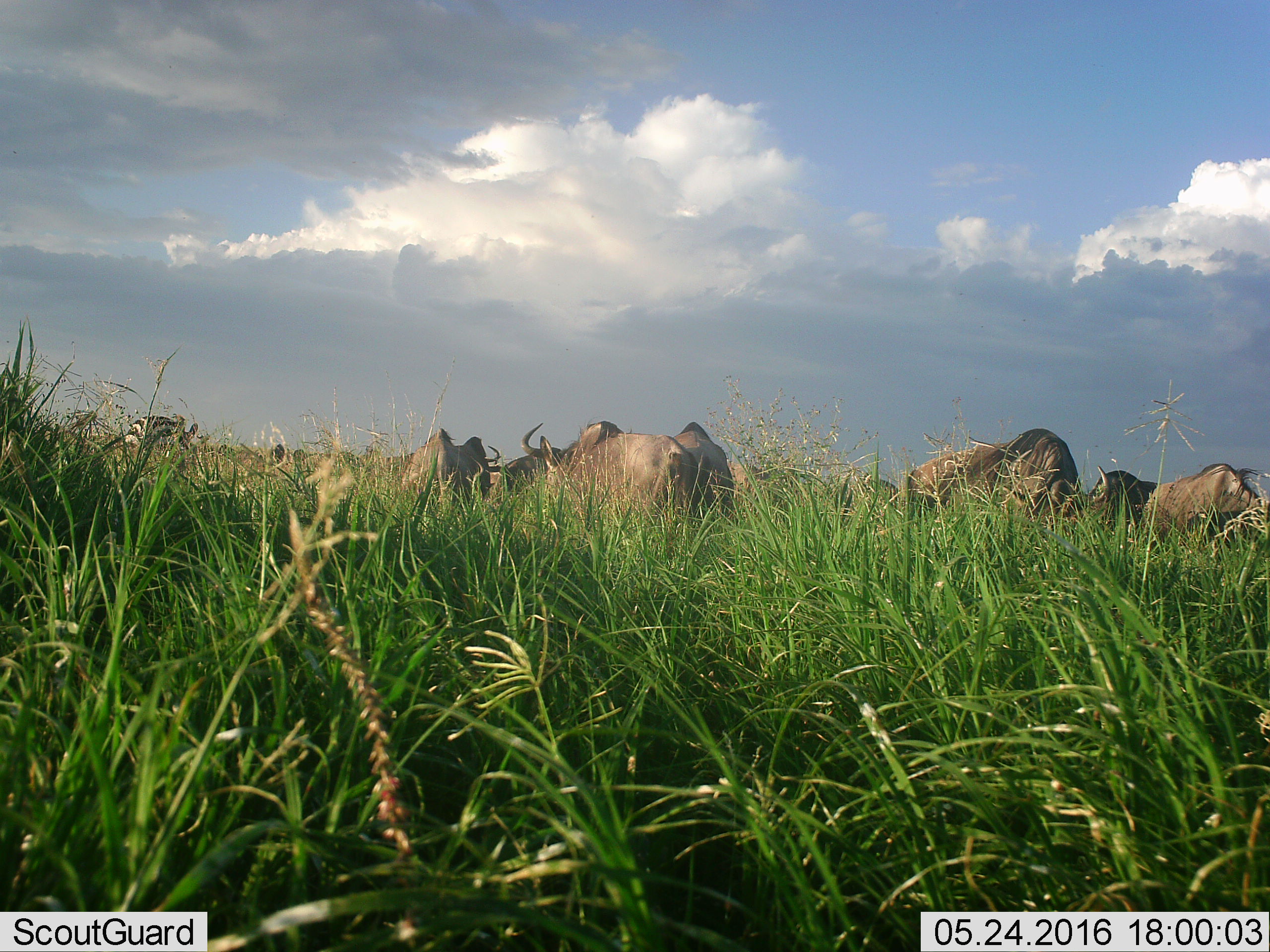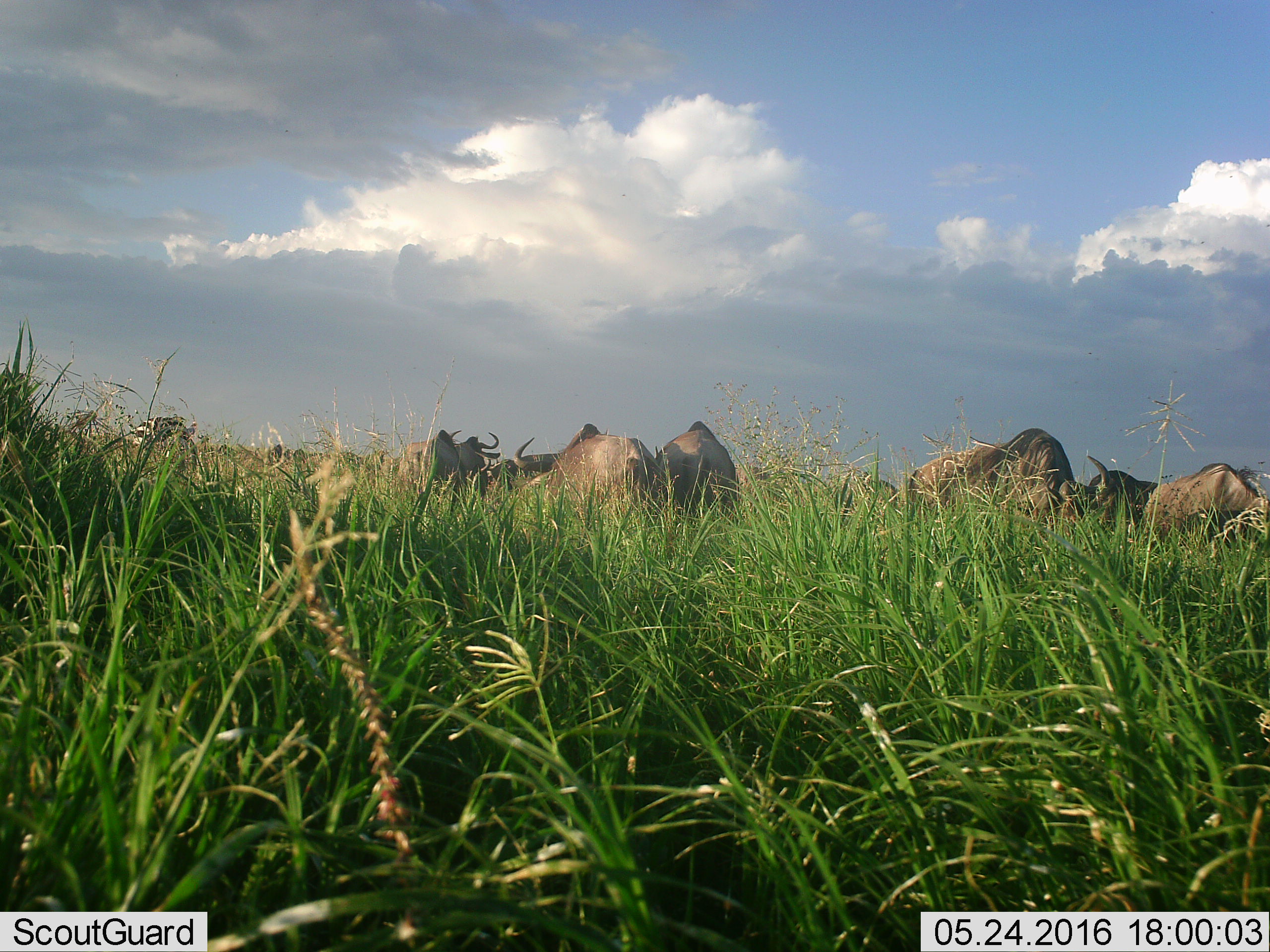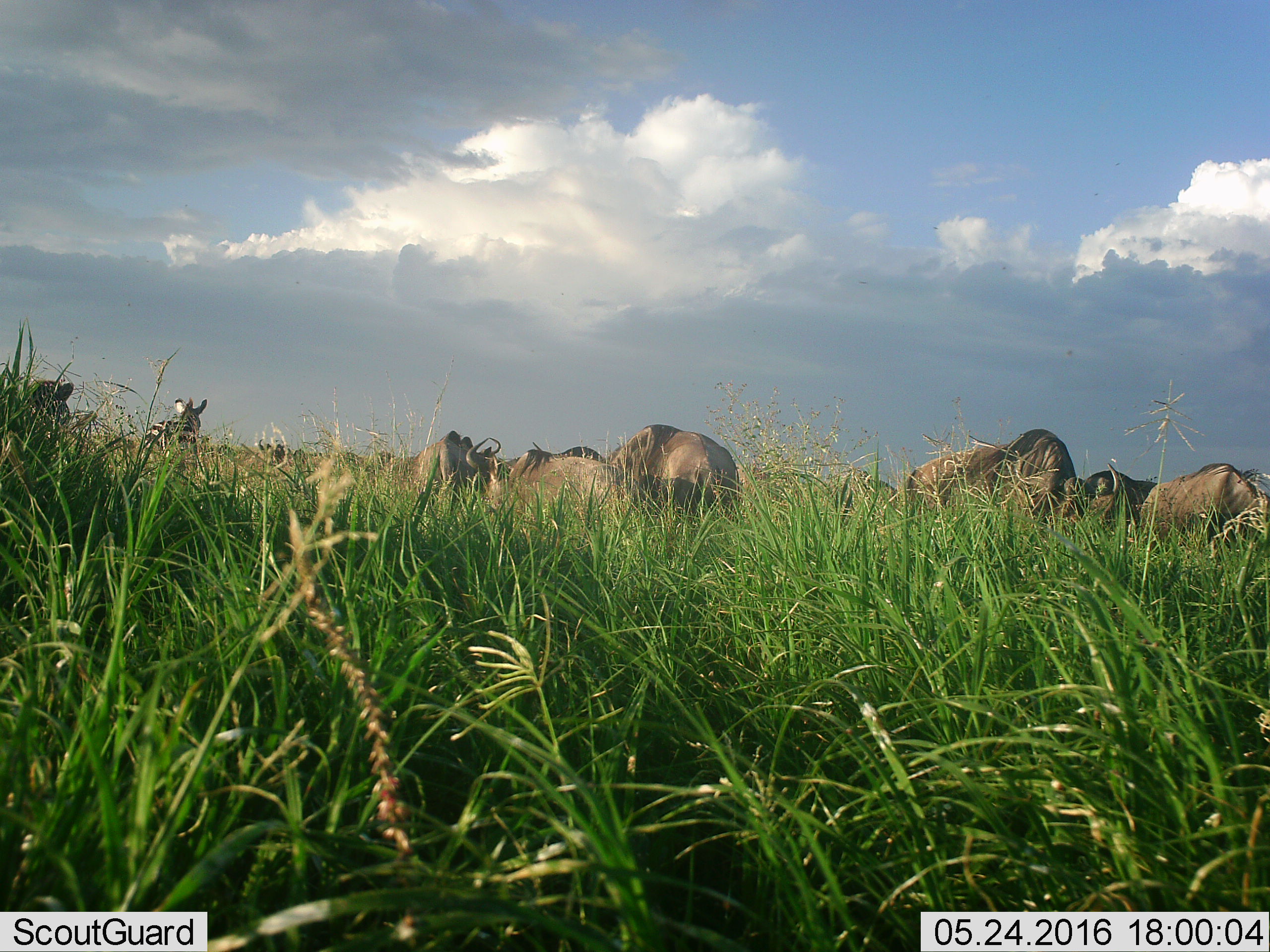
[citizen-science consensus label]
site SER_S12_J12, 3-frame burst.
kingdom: Animalia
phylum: Chordata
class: Mammalia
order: Artiodactyla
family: Bovidae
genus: Connochaetes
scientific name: Connochaetes taurinus taurinus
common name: blue wildebeest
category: wildebeestblue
Wildebeestblue (blue wildebeest) (Connochaetes taurinus taurinus), count 7. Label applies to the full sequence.